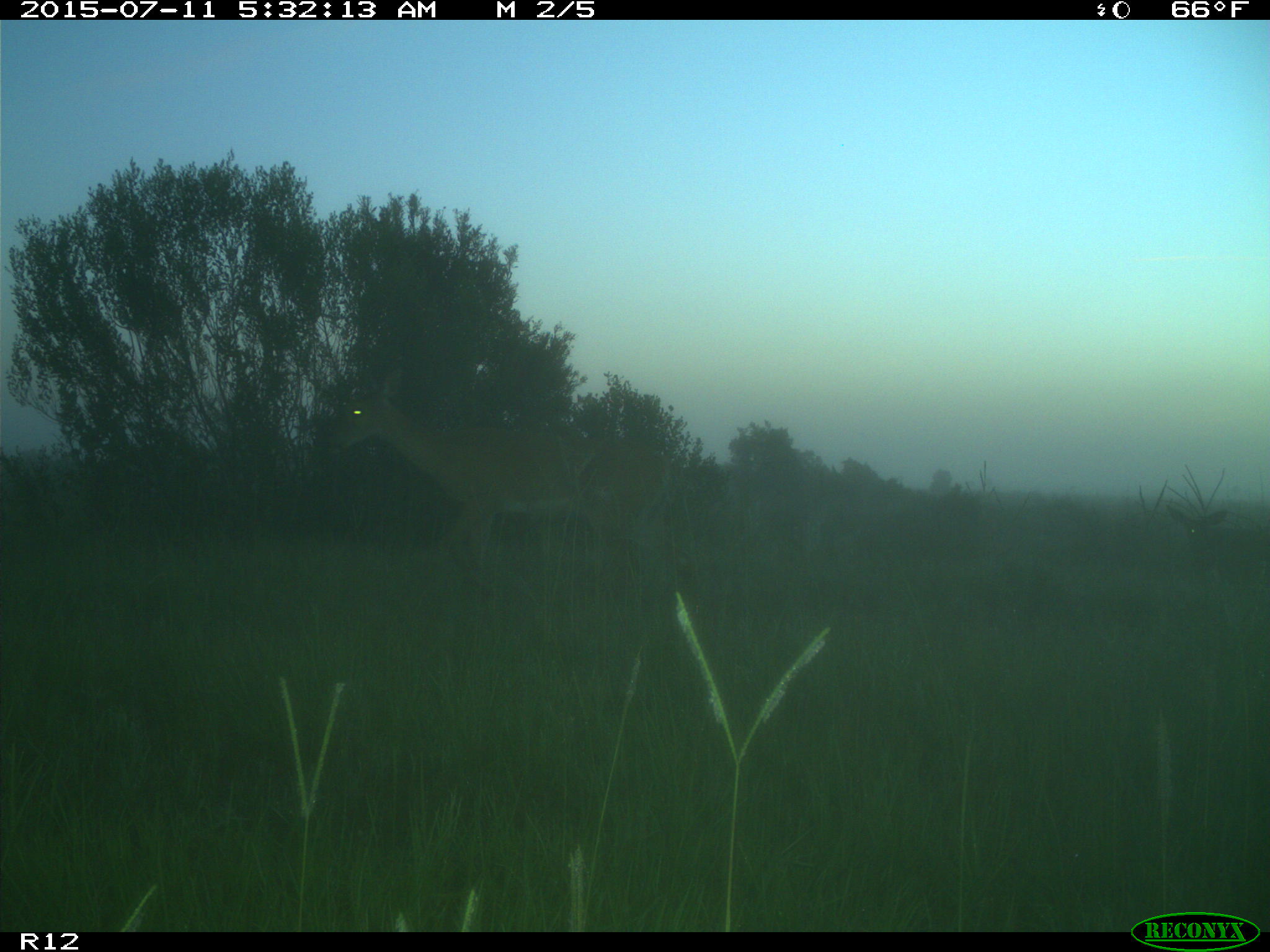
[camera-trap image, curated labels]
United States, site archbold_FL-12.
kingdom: Animalia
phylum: Chordata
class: Mammalia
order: Artiodactyla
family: Cervidae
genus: Odocoileus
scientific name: Odocoileus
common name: deer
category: unidentified deer